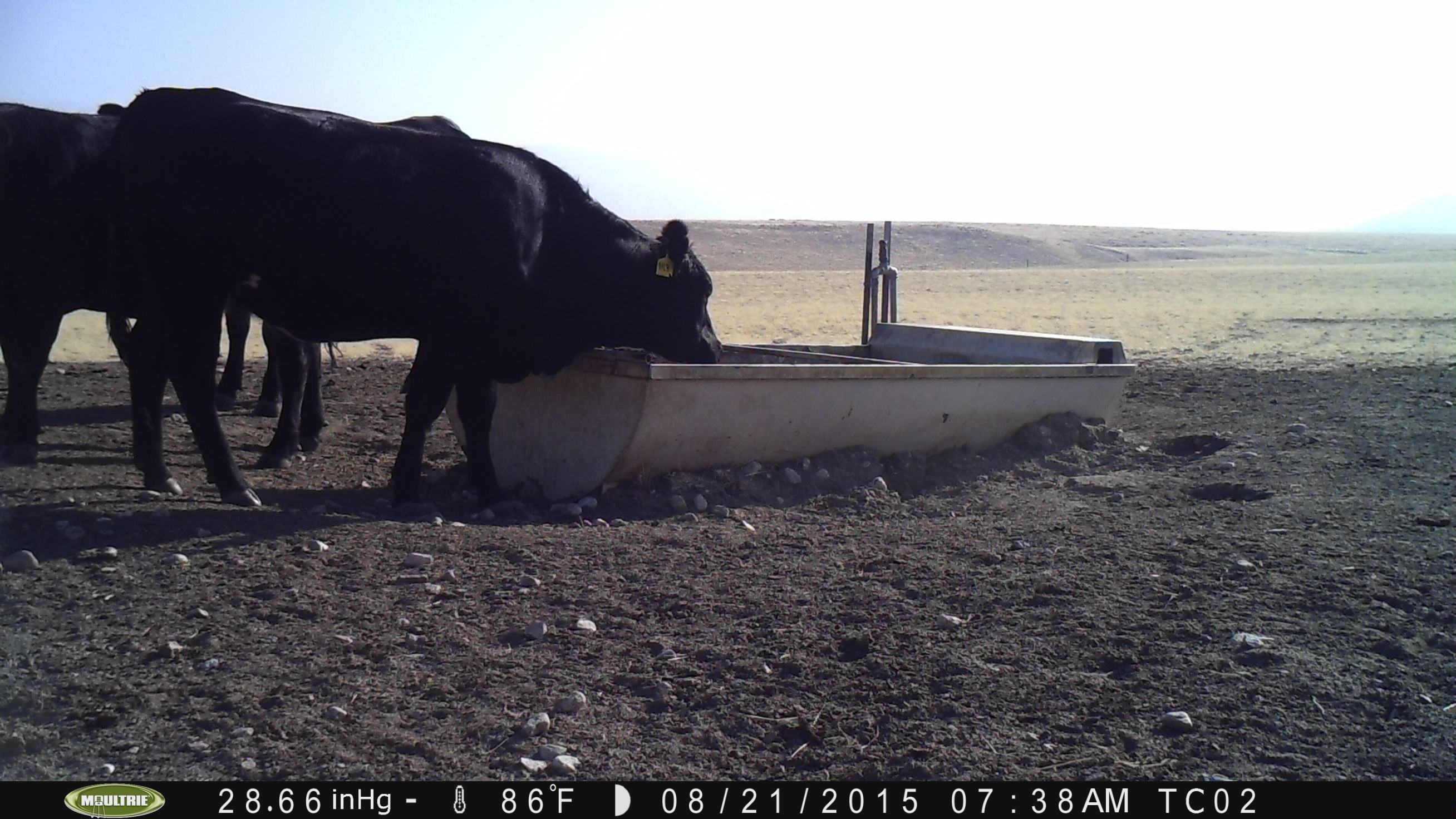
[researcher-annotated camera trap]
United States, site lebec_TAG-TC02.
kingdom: Animalia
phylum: Chordata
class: Mammalia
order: Artiodactyla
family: Bovidae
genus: Bos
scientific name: Bos taurus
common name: domestic cow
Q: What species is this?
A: Bos taurus (domestic cow).